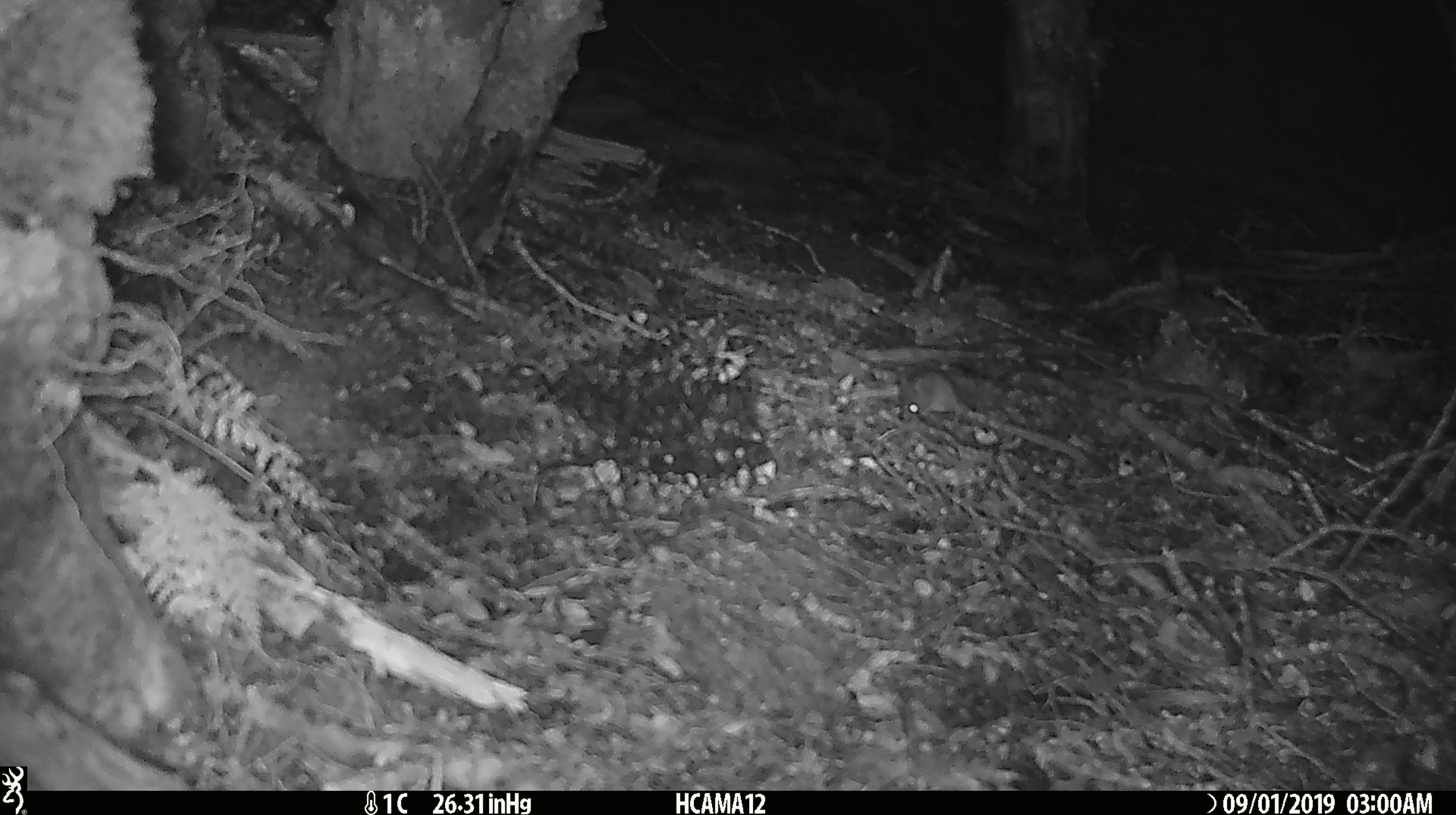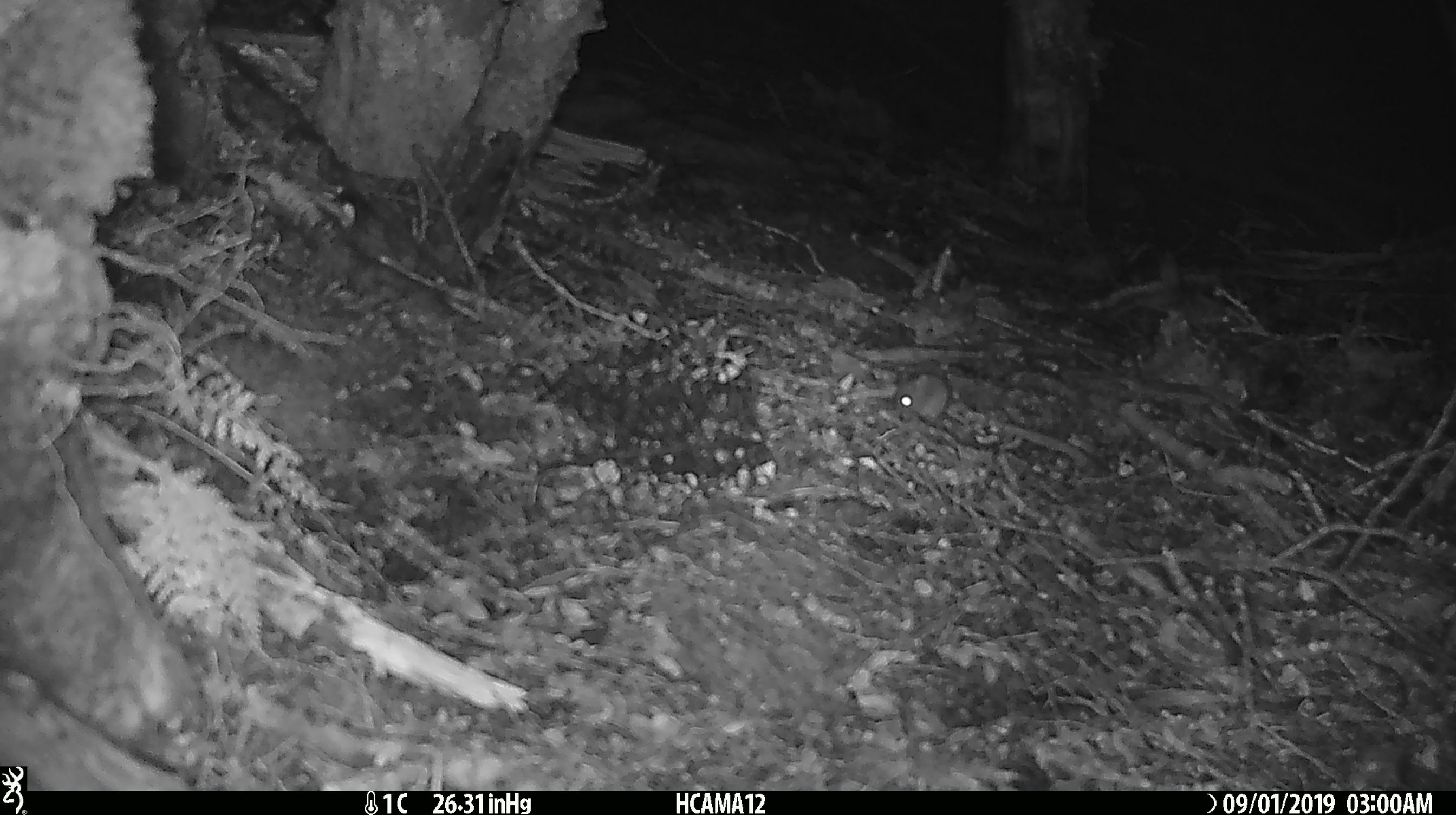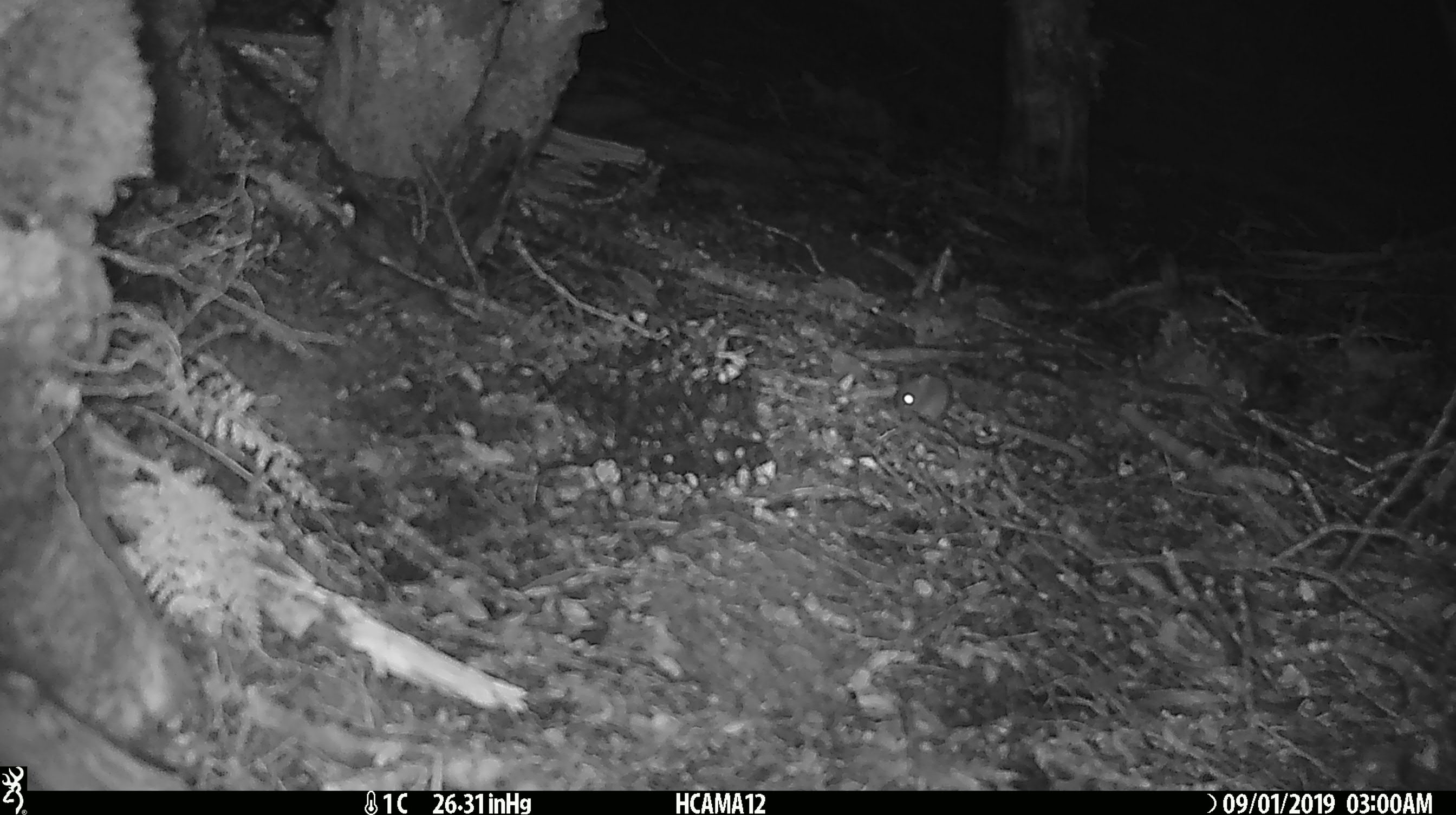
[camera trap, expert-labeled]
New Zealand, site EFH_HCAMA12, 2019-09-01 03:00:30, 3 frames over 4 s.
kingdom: Animalia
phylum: Chordata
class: Mammalia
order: Rodentia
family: Muridae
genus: Mus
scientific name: Mus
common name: mouse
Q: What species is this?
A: Mouse (Mus).